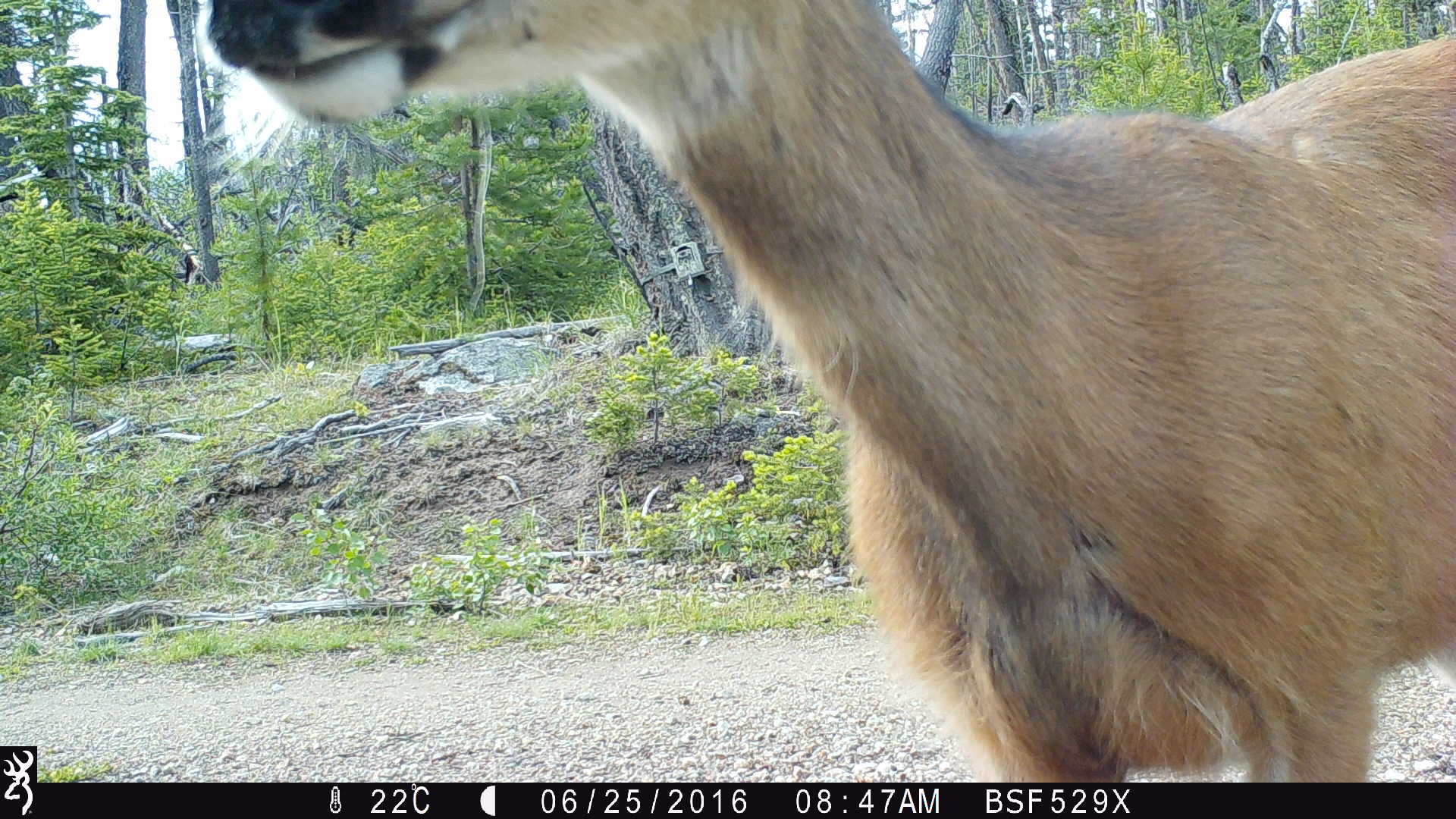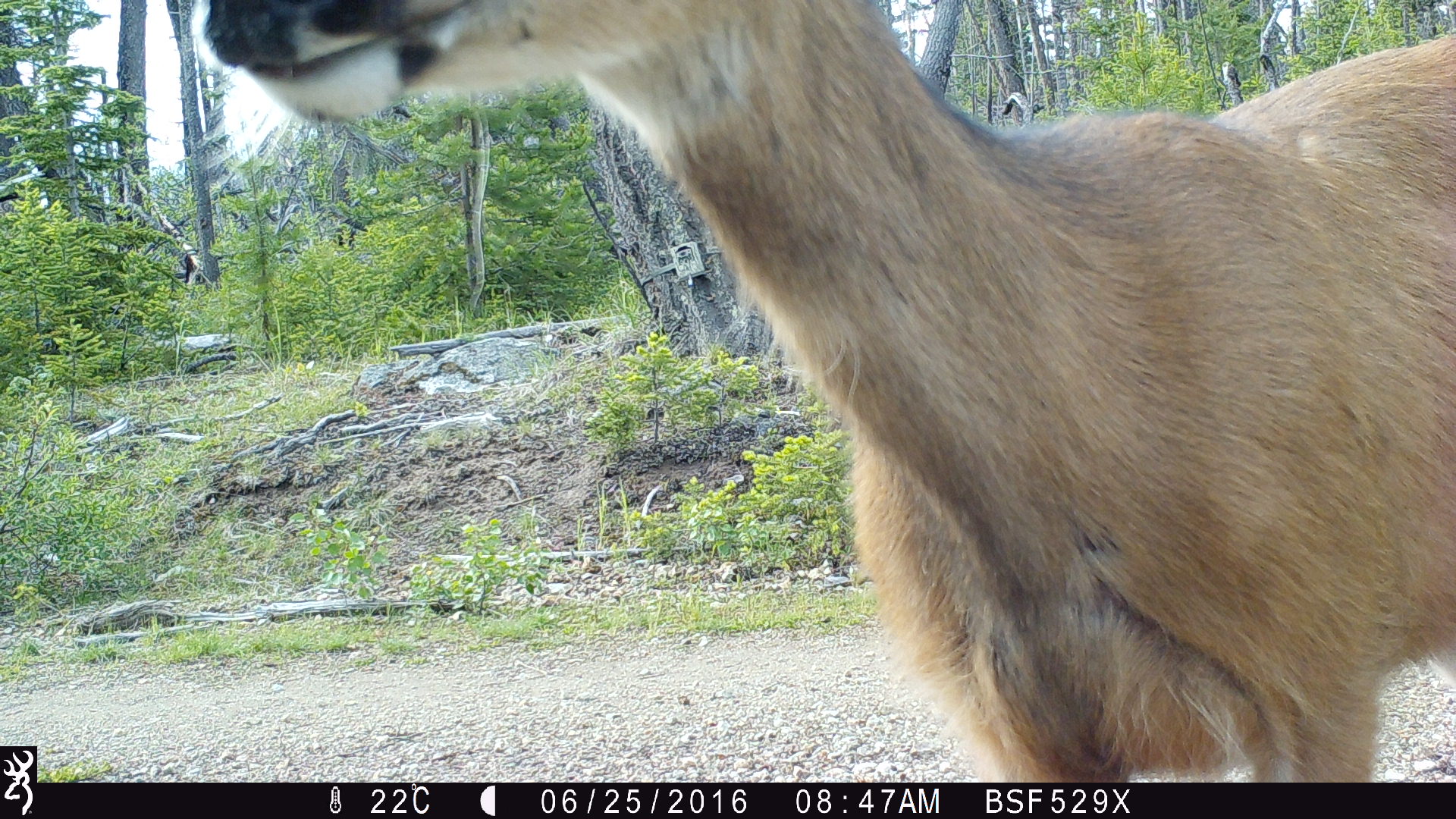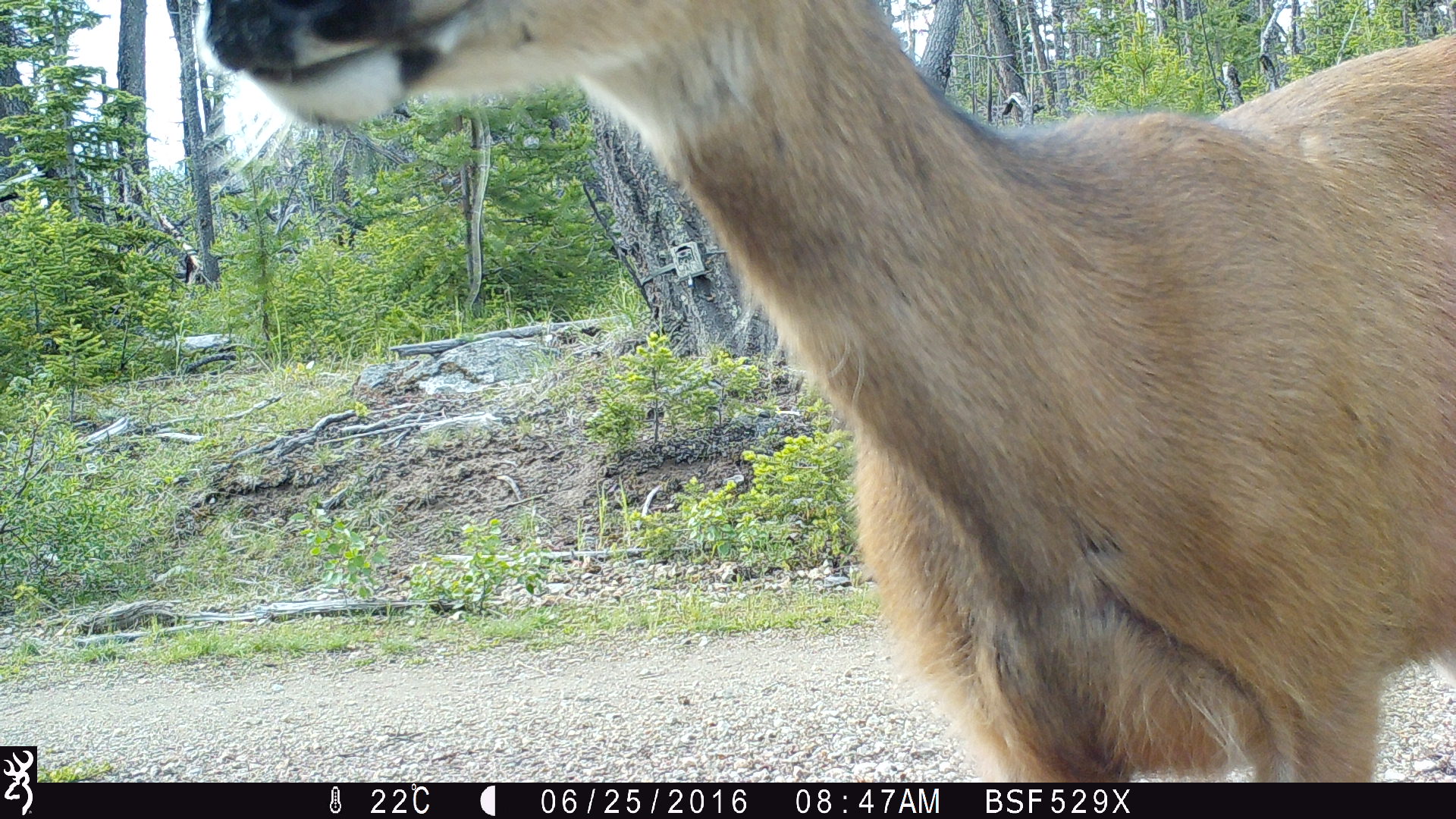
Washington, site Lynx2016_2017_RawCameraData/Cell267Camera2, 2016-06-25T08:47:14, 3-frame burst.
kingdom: Animalia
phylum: Chordata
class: Mammalia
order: Artiodactyla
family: Cervidae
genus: Odocoileus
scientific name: Odocoileus hemionus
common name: mule deer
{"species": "Odocoileus hemionus (mule deer)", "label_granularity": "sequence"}